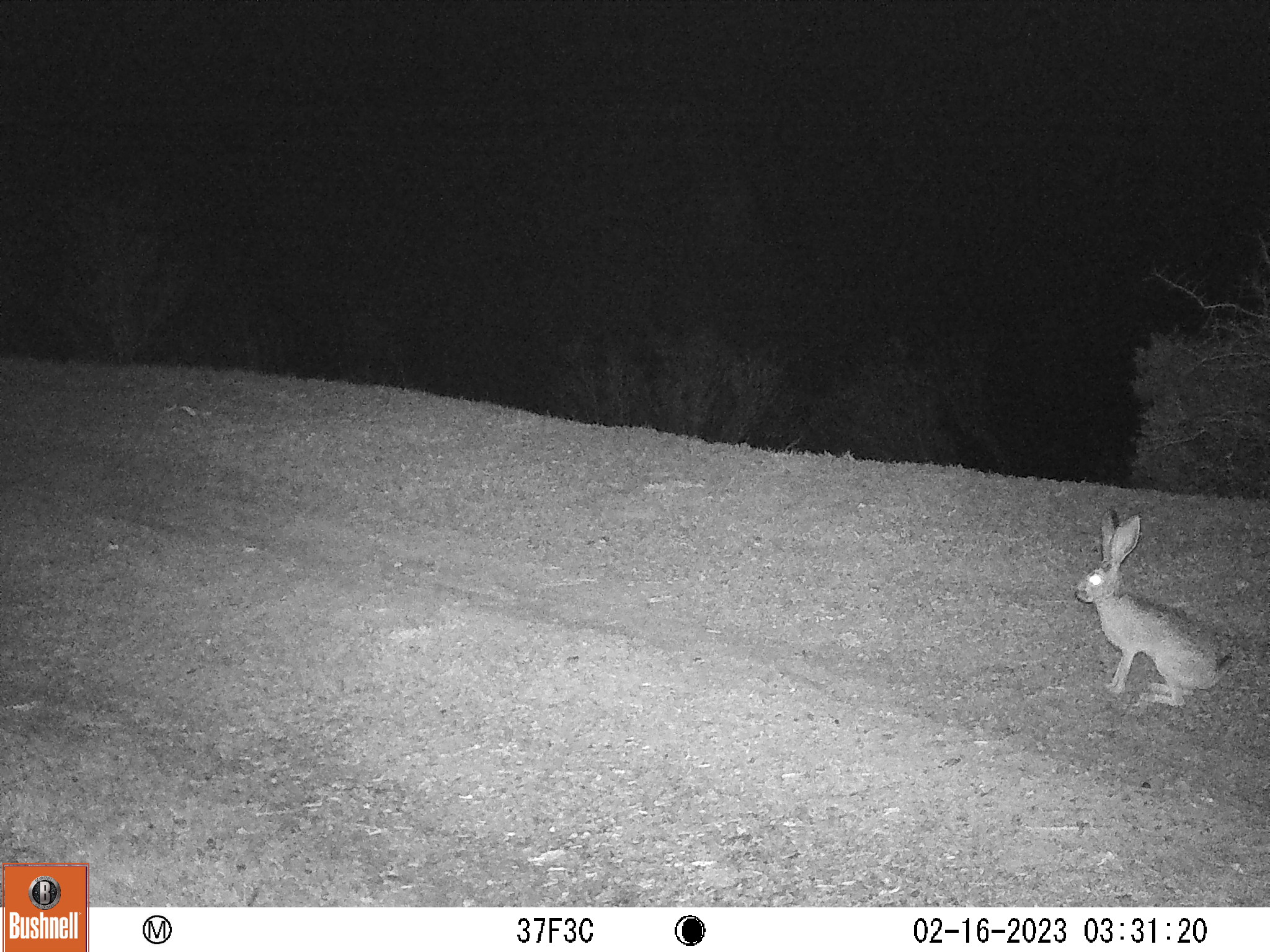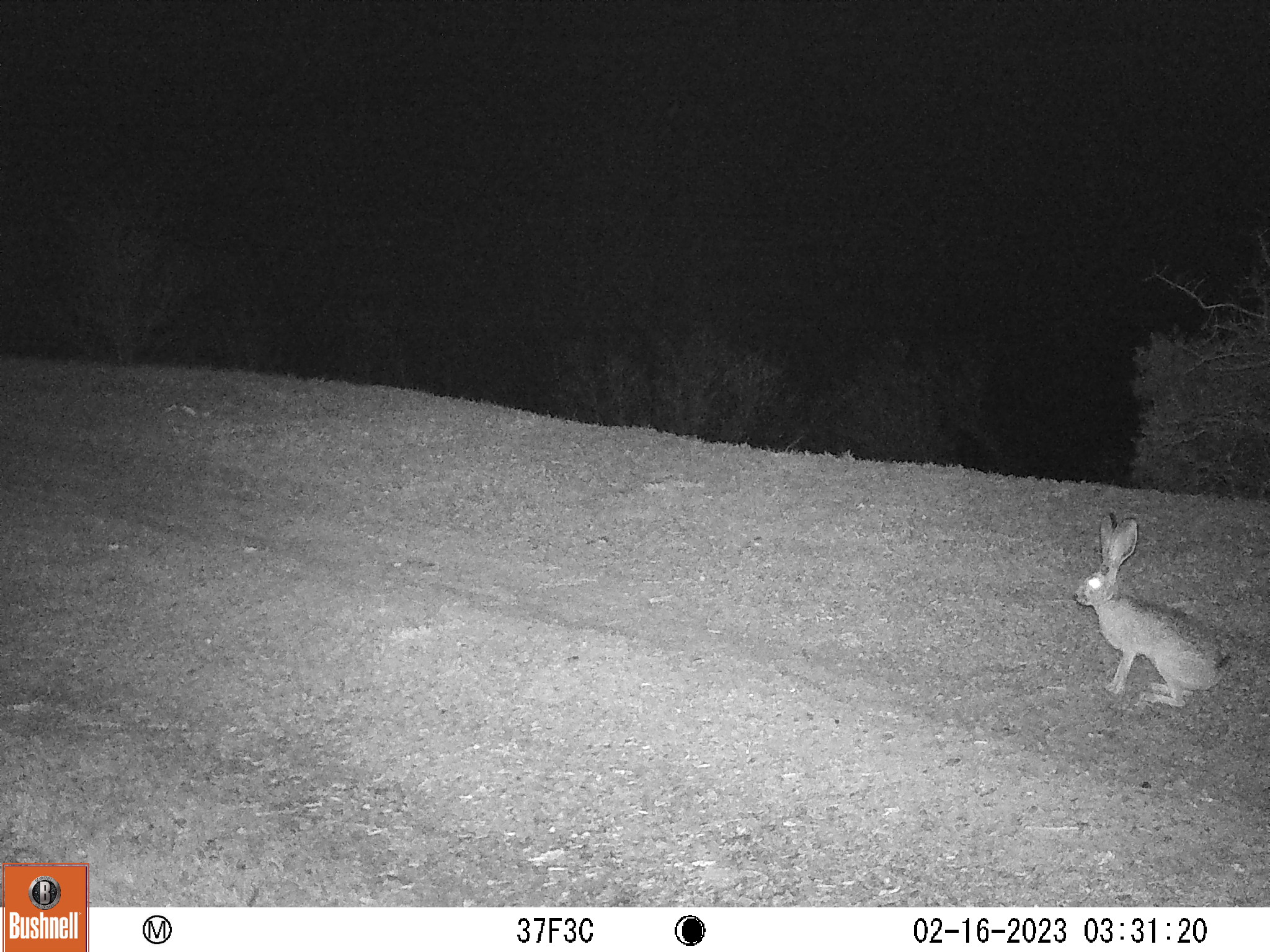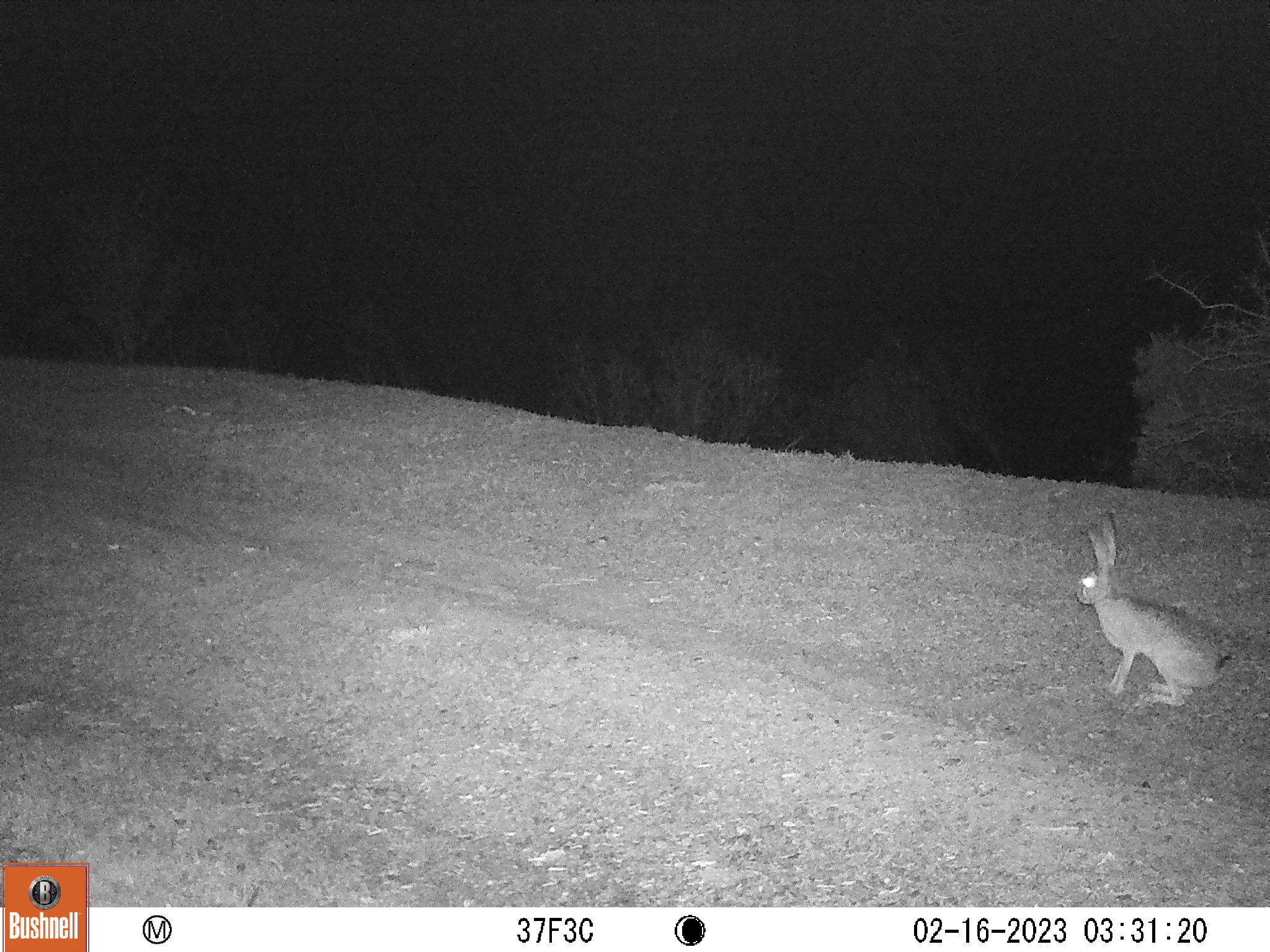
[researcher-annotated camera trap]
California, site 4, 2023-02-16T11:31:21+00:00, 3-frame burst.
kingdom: Animalia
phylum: Chordata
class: Mammalia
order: Lagomorpha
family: Leporidae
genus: Lepus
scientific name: Lepus californicus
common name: black-tailed jackrabbit